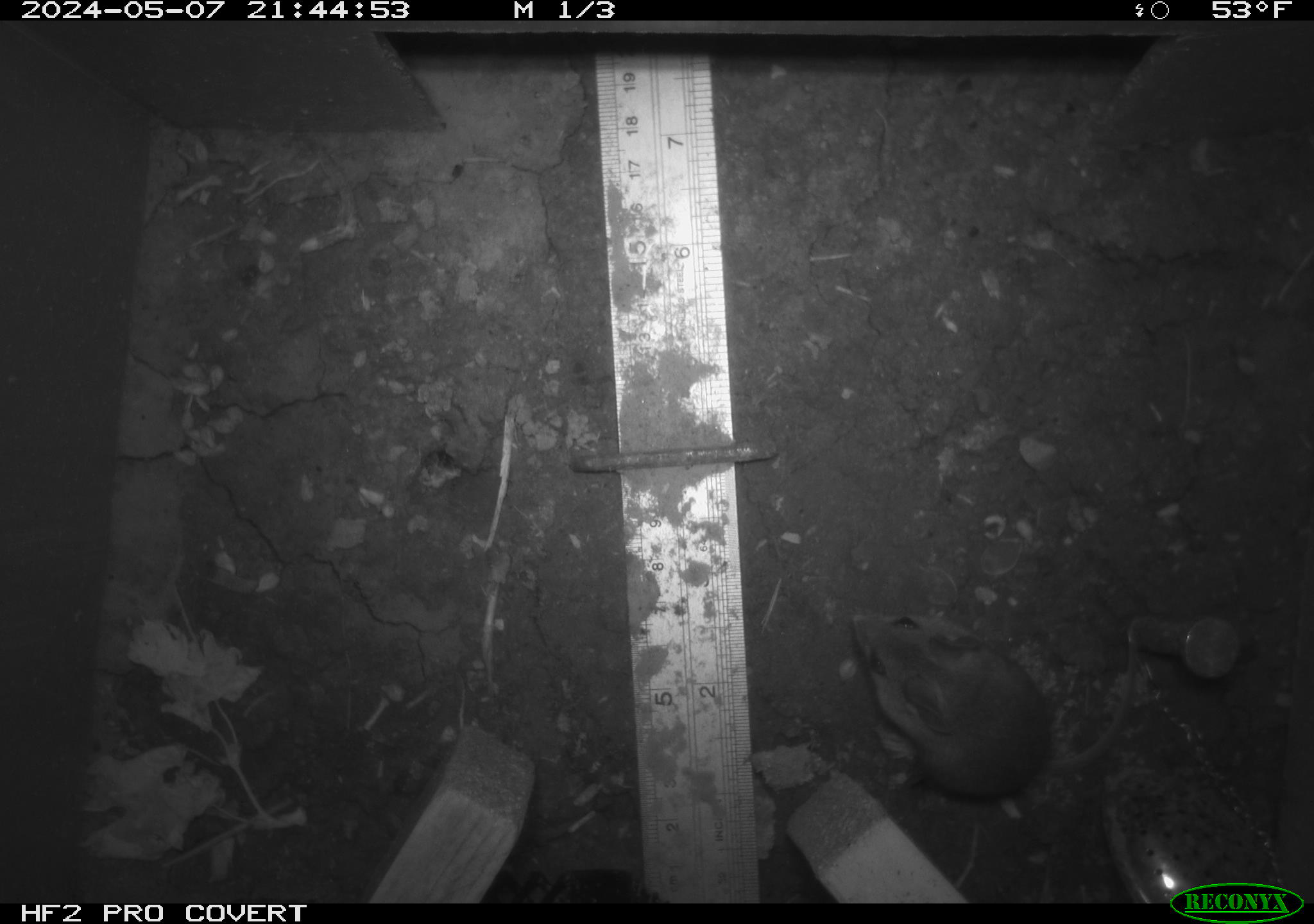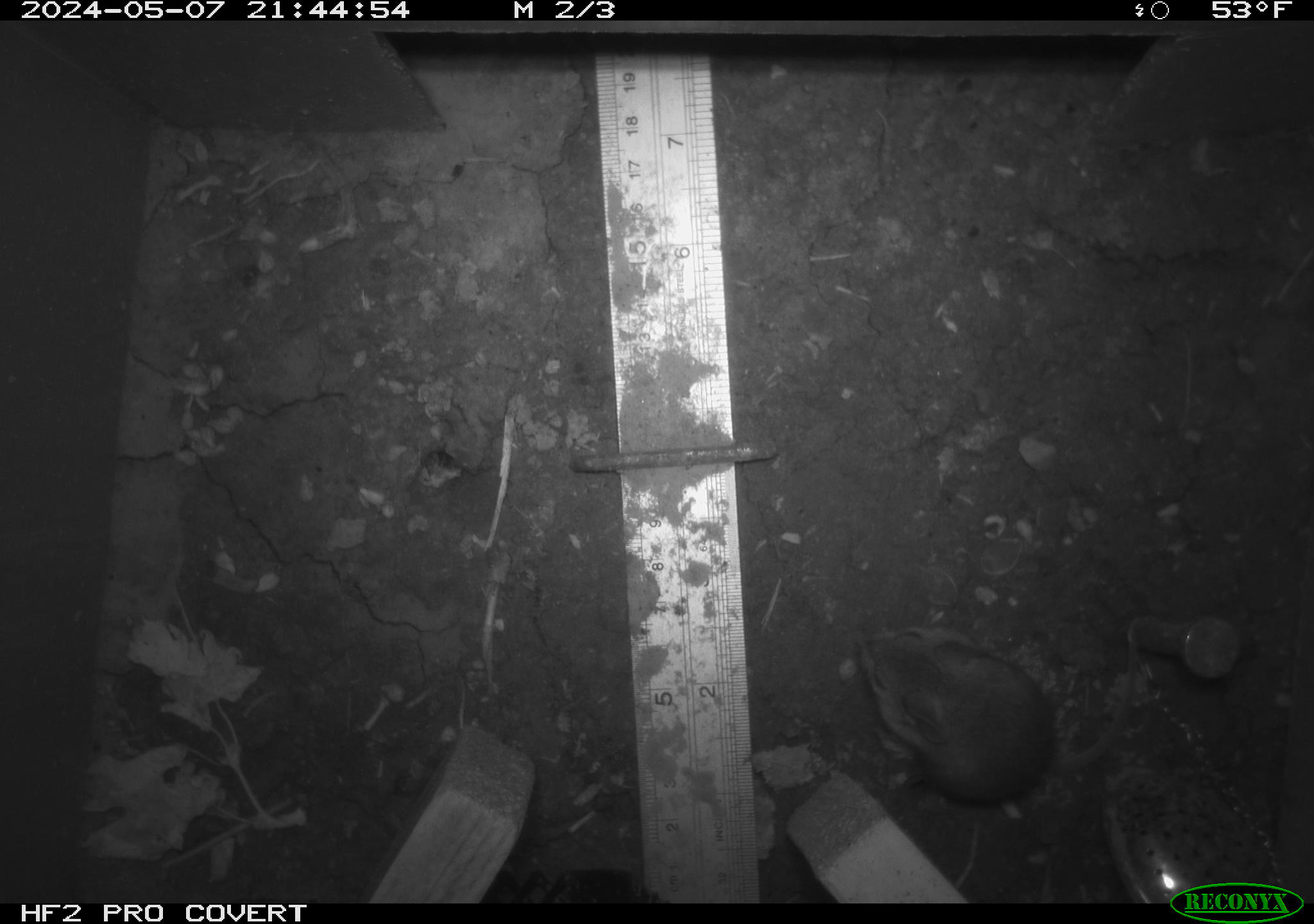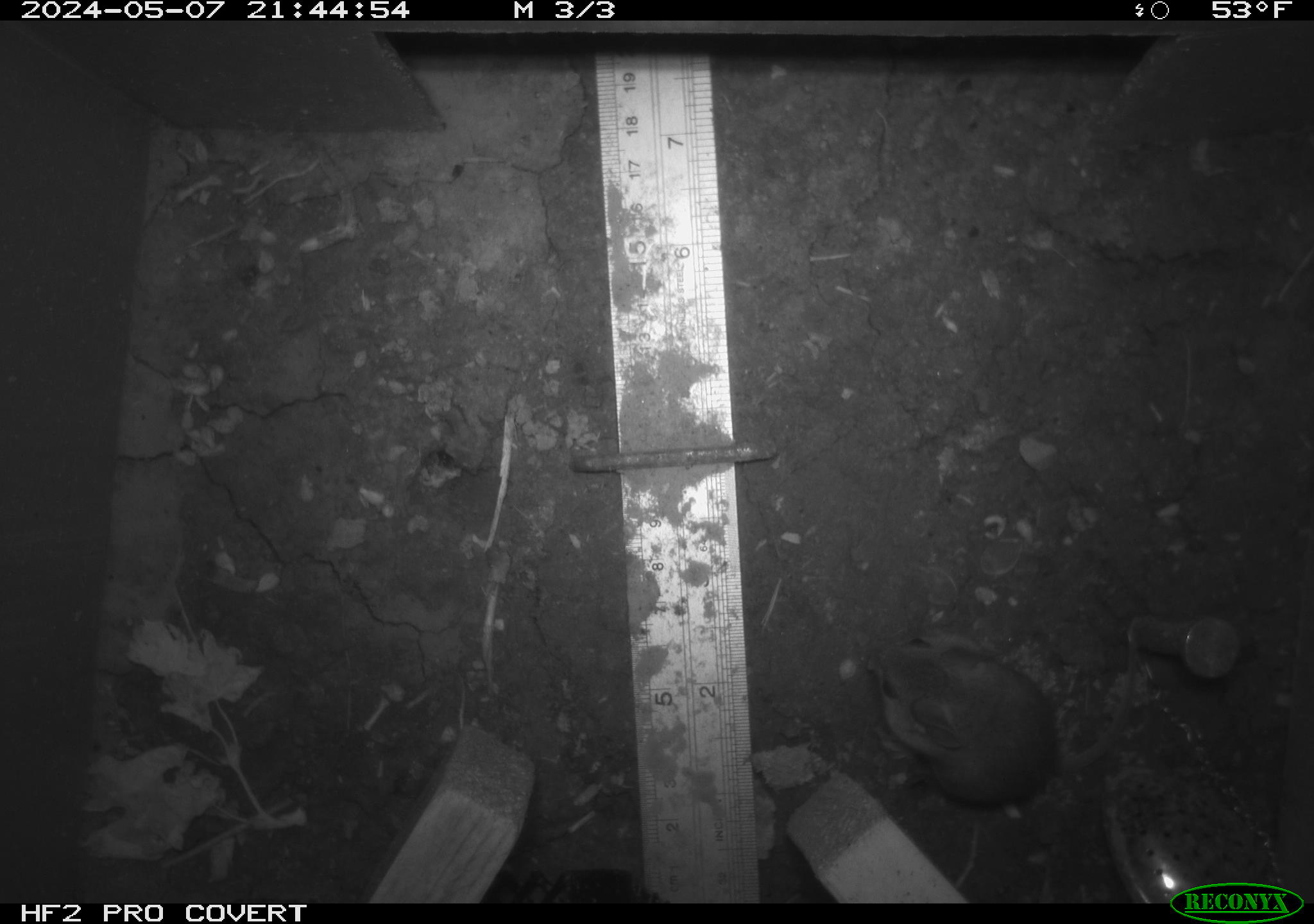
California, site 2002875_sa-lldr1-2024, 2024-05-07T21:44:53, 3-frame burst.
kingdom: Animalia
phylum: Chordata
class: Mammalia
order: Rodentia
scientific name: Rodentia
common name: mouse species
Mouse species (Rodentia).